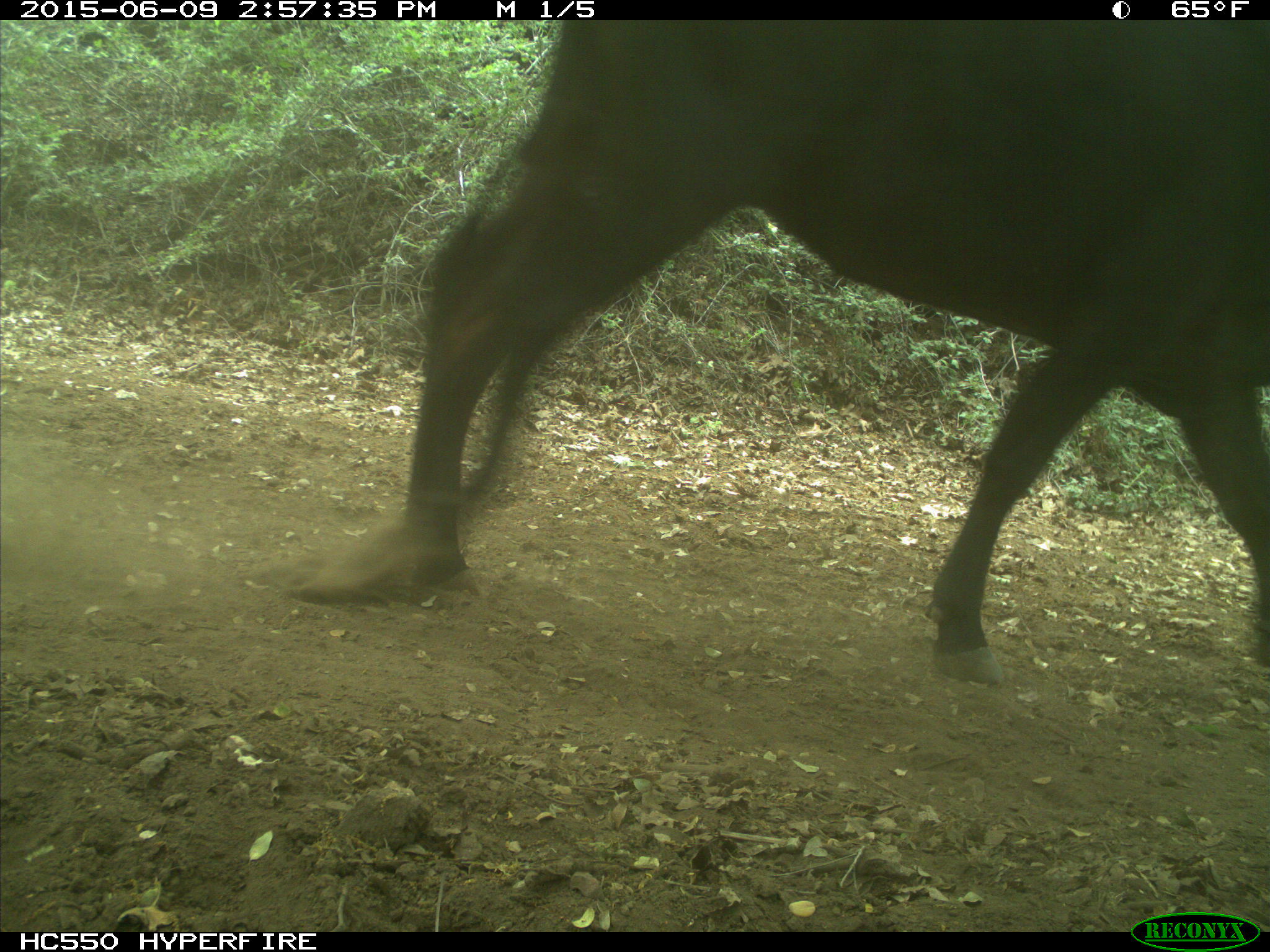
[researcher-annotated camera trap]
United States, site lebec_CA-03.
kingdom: Animalia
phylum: Chordata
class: Mammalia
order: Artiodactyla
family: Bovidae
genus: Bos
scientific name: Bos taurus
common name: domestic cow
Bos taurus (domestic cow).